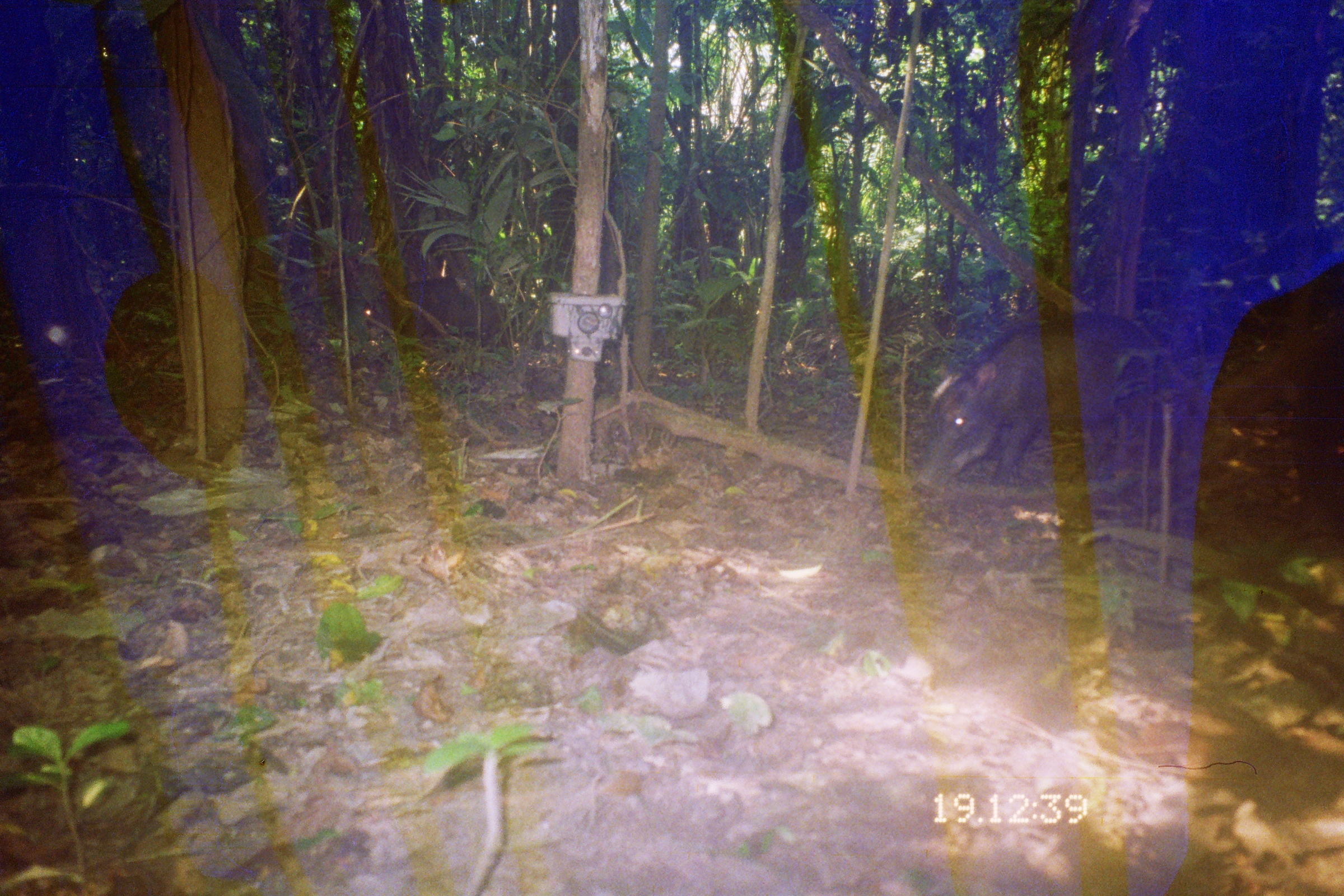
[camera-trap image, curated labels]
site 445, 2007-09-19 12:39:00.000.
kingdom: Animalia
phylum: Chordata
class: Mammalia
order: Artiodactyla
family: Tayassuidae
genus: Tayassu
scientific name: Tayassu pecari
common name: white-lipped peccary